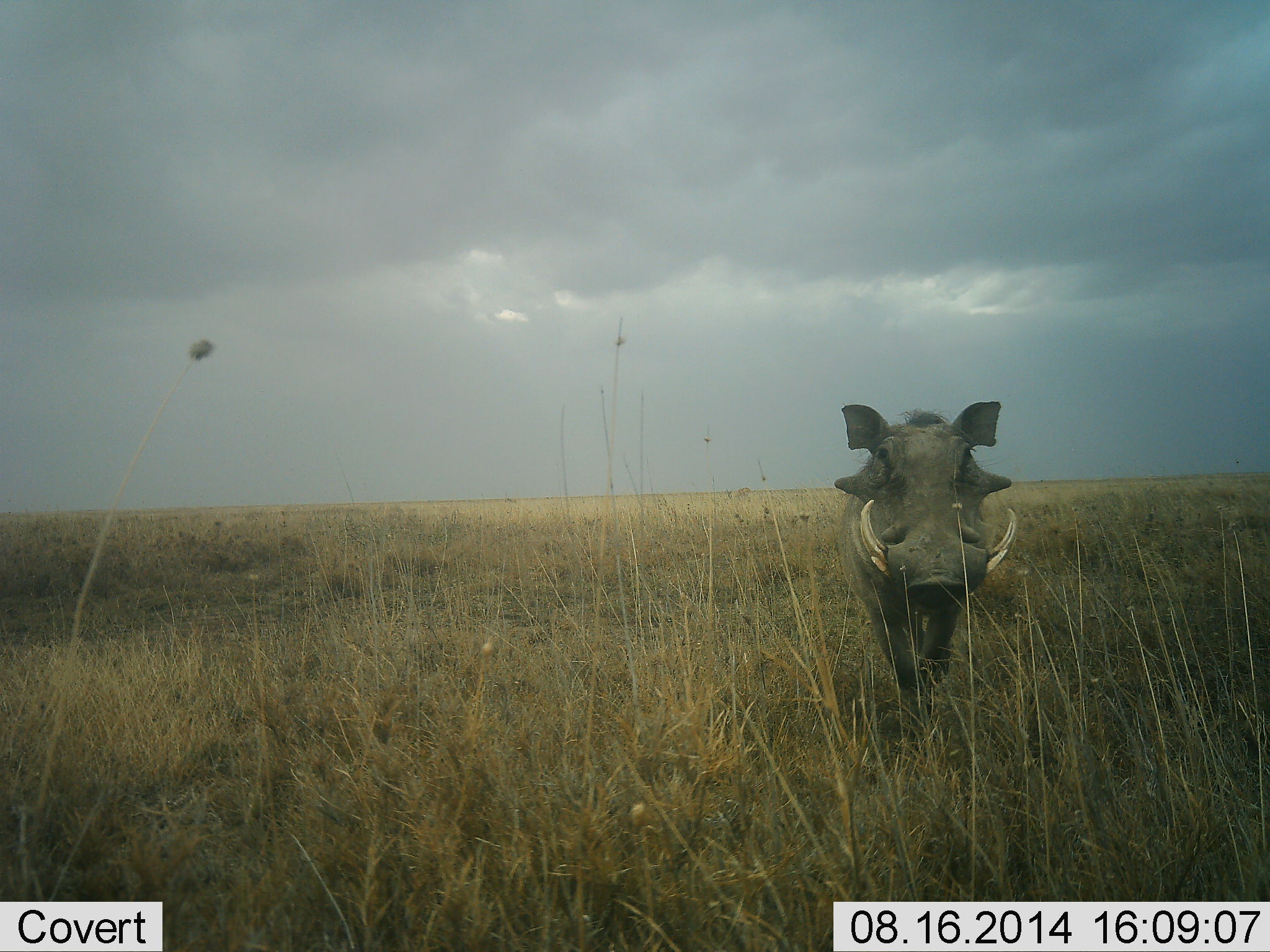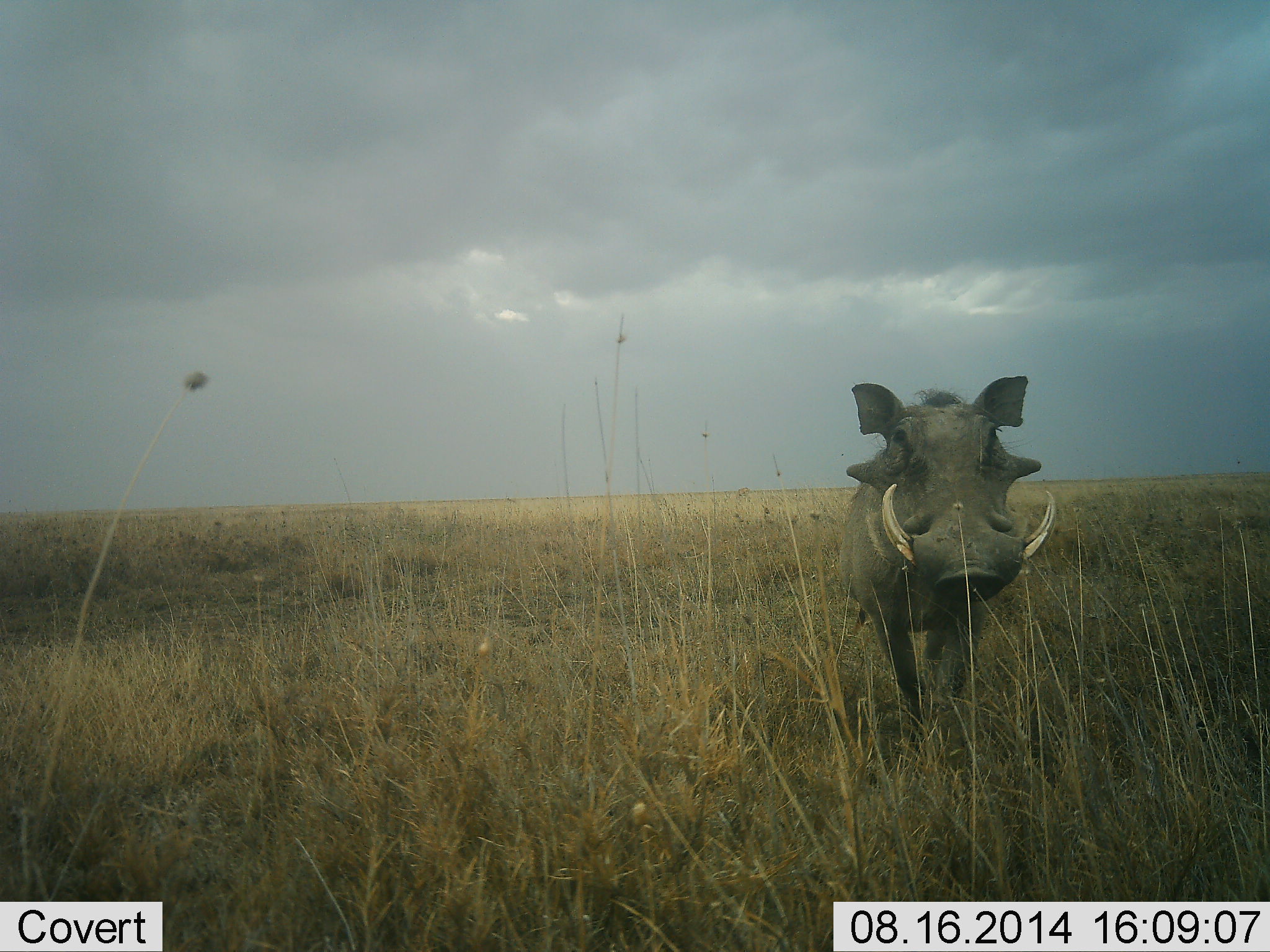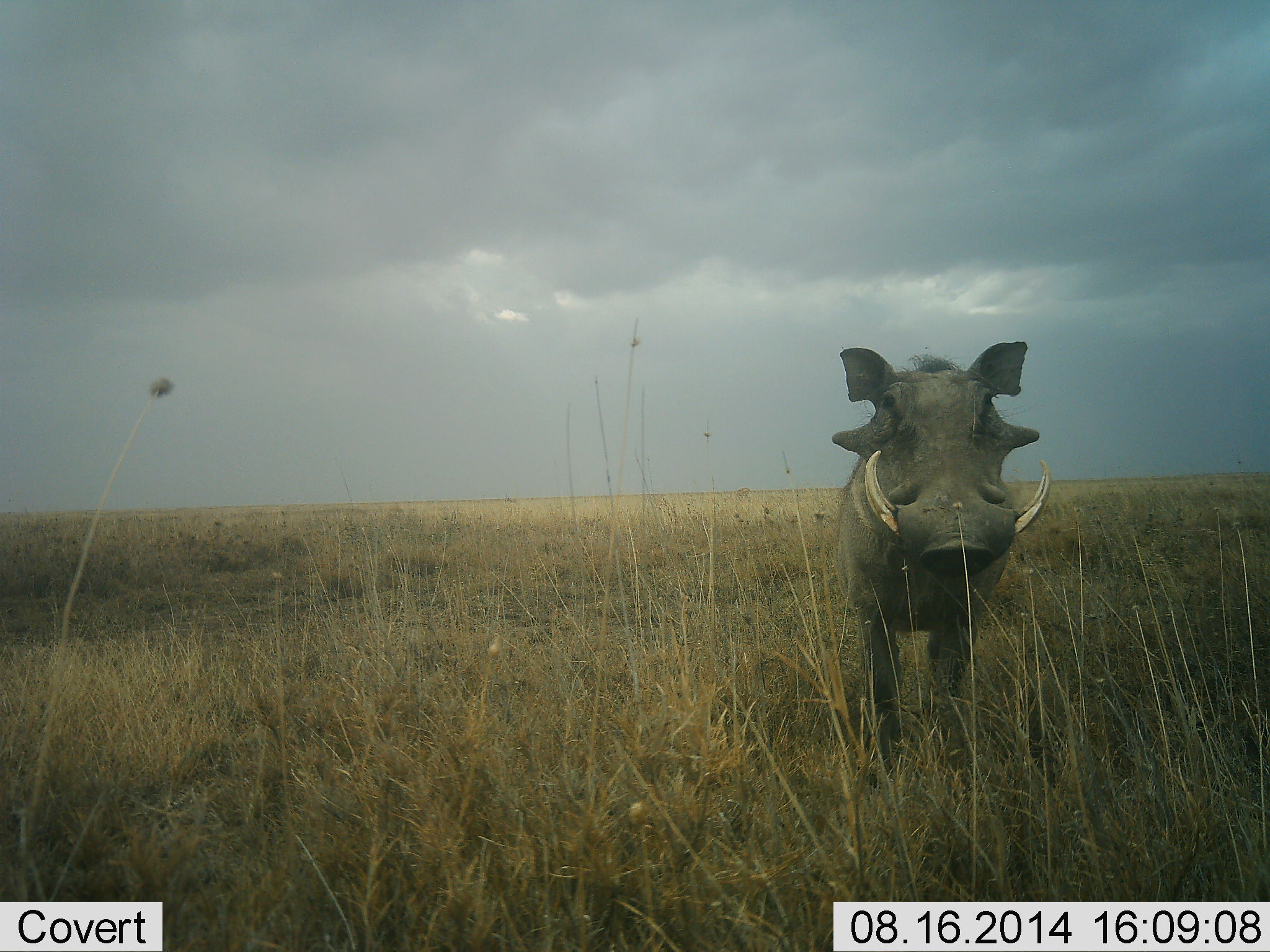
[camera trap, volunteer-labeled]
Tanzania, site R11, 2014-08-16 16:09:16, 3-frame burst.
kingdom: Animalia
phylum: Chordata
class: Mammalia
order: Artiodactyla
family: Suidae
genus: Phacochoerus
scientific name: Phacochoerus africanus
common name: warthog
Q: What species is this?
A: Warthog (Phacochoerus africanus).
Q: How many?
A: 1.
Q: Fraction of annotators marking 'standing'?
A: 0%.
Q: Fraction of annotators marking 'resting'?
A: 0%.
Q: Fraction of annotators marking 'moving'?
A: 100%.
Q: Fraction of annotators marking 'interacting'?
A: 0%.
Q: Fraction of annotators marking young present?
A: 0%.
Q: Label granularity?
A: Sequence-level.